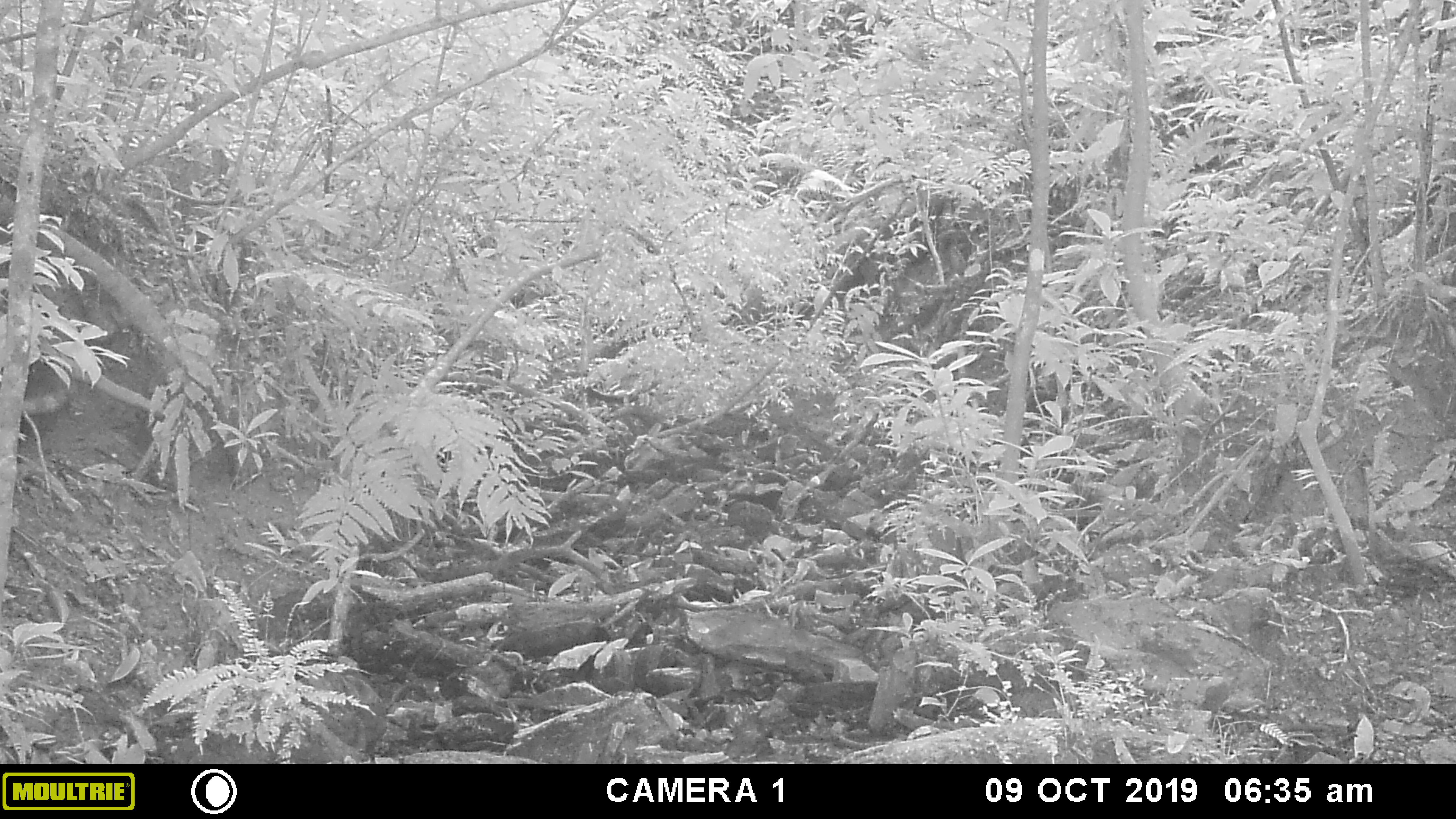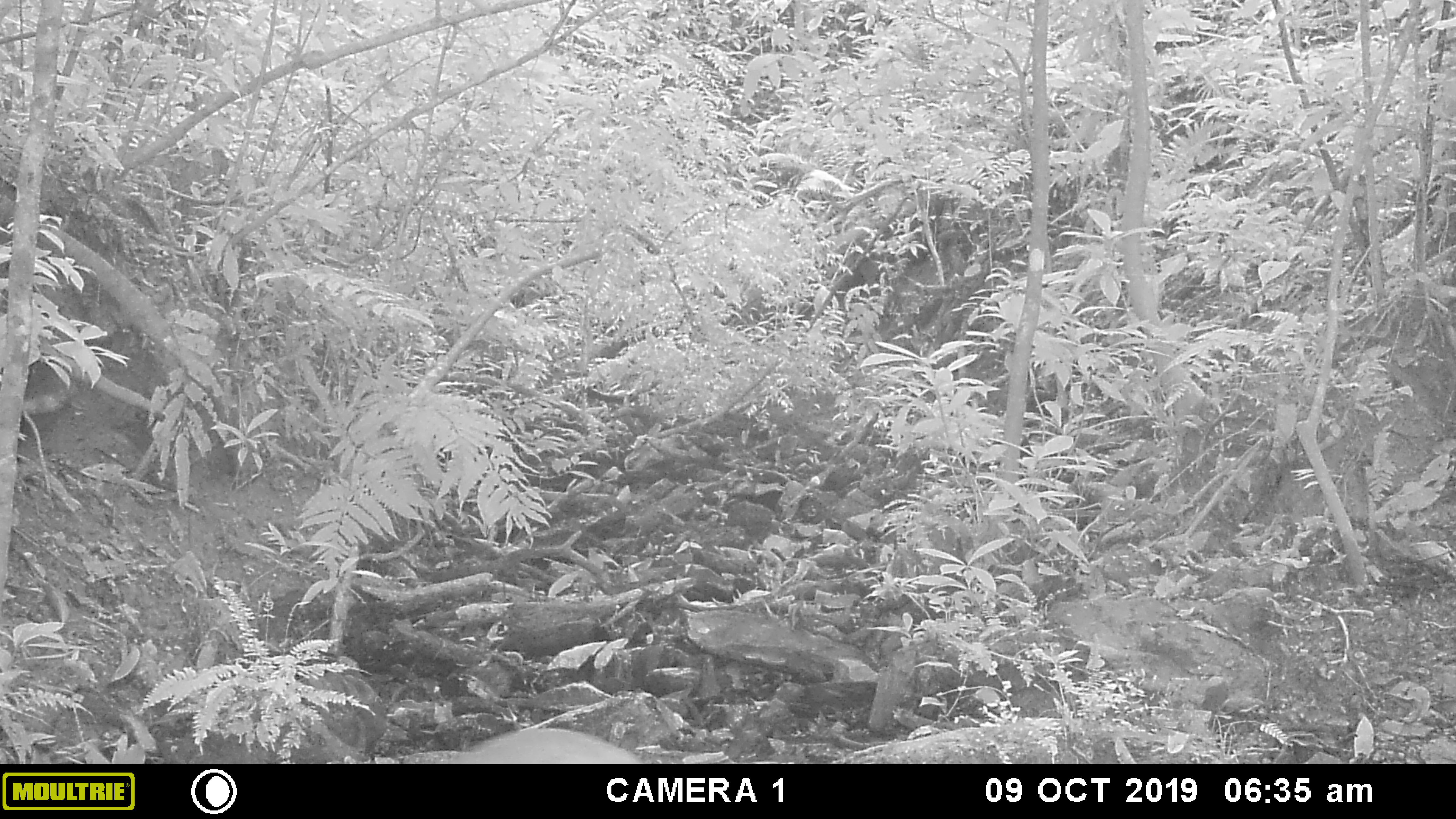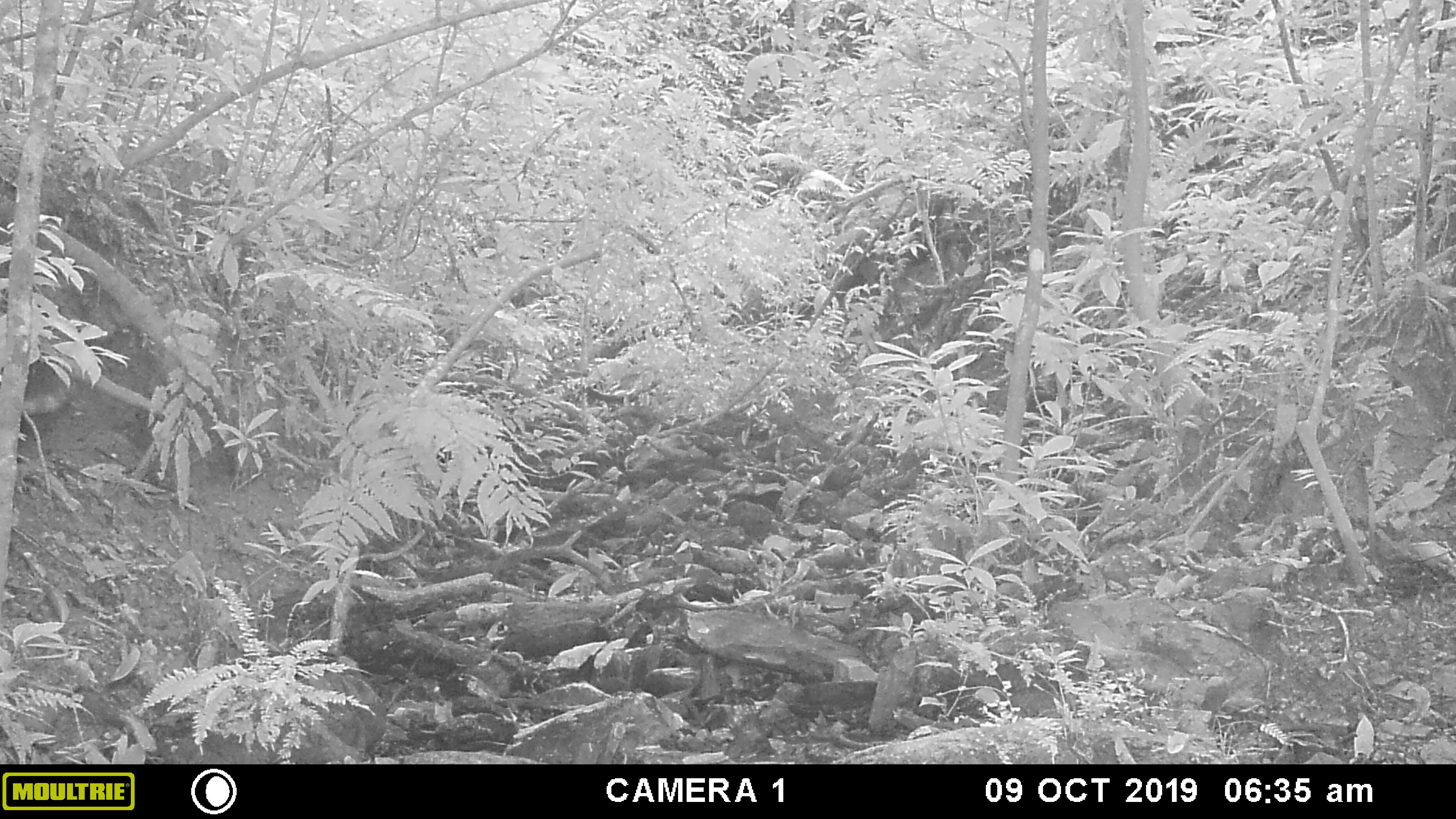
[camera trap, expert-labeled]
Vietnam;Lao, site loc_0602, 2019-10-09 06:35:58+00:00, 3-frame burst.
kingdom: Animalia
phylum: Chordata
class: Mammalia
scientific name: Mammalia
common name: mammal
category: unidentified mammal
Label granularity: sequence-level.